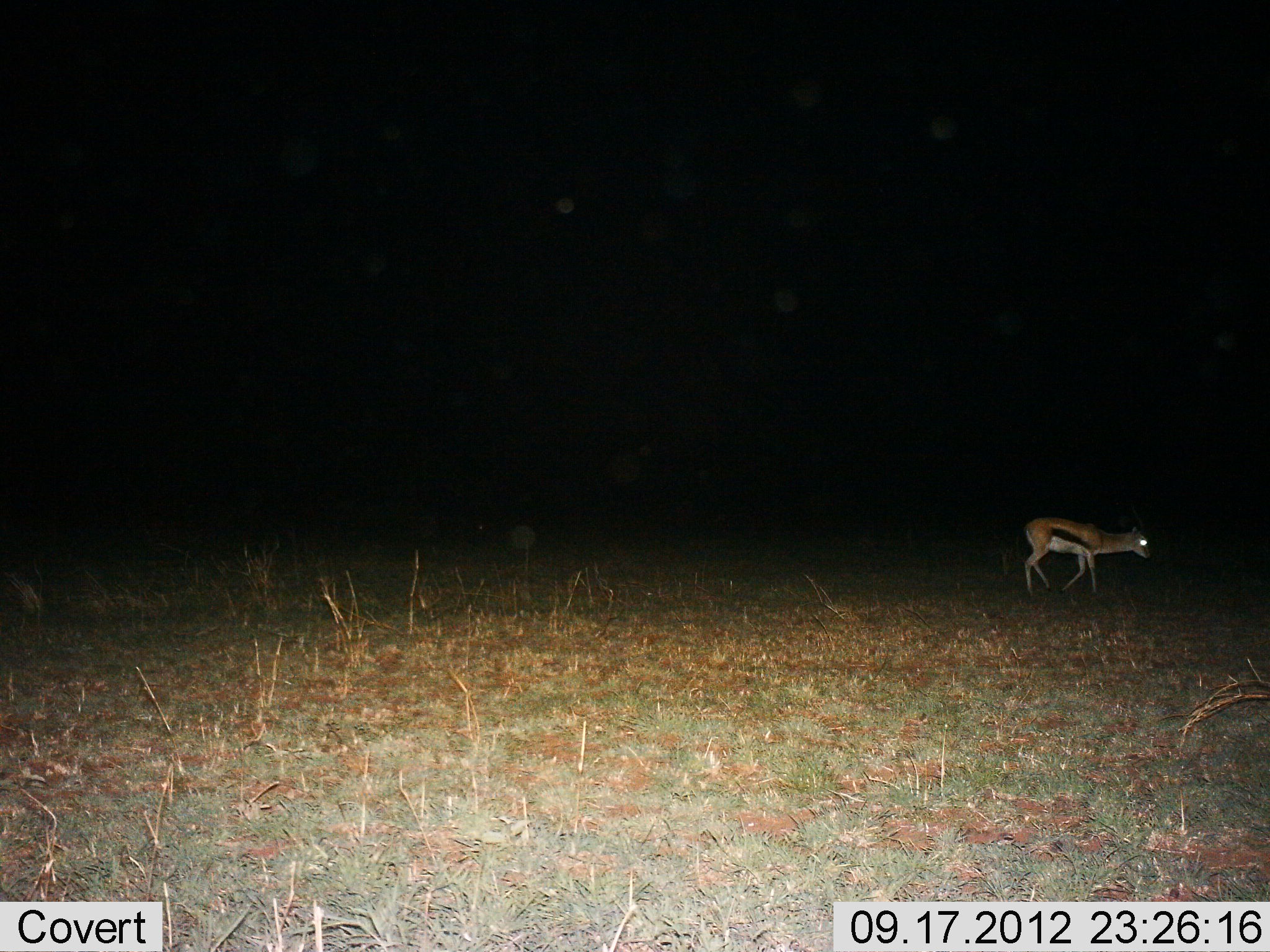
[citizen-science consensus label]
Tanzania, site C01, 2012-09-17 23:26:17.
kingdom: Animalia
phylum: Chordata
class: Mammalia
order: Artiodactyla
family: Bovidae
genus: Eudorcas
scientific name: Eudorcas thomsonii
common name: thomson's gazelle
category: gazellethomsons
Gazellethomsons (thomson's gazelle) (Eudorcas thomsonii), count 1. Behavior (volunteer vote fractions): standing 30%, resting 0%, moving 90%, interacting 0%. Young present (vote fraction): 0%. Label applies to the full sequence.